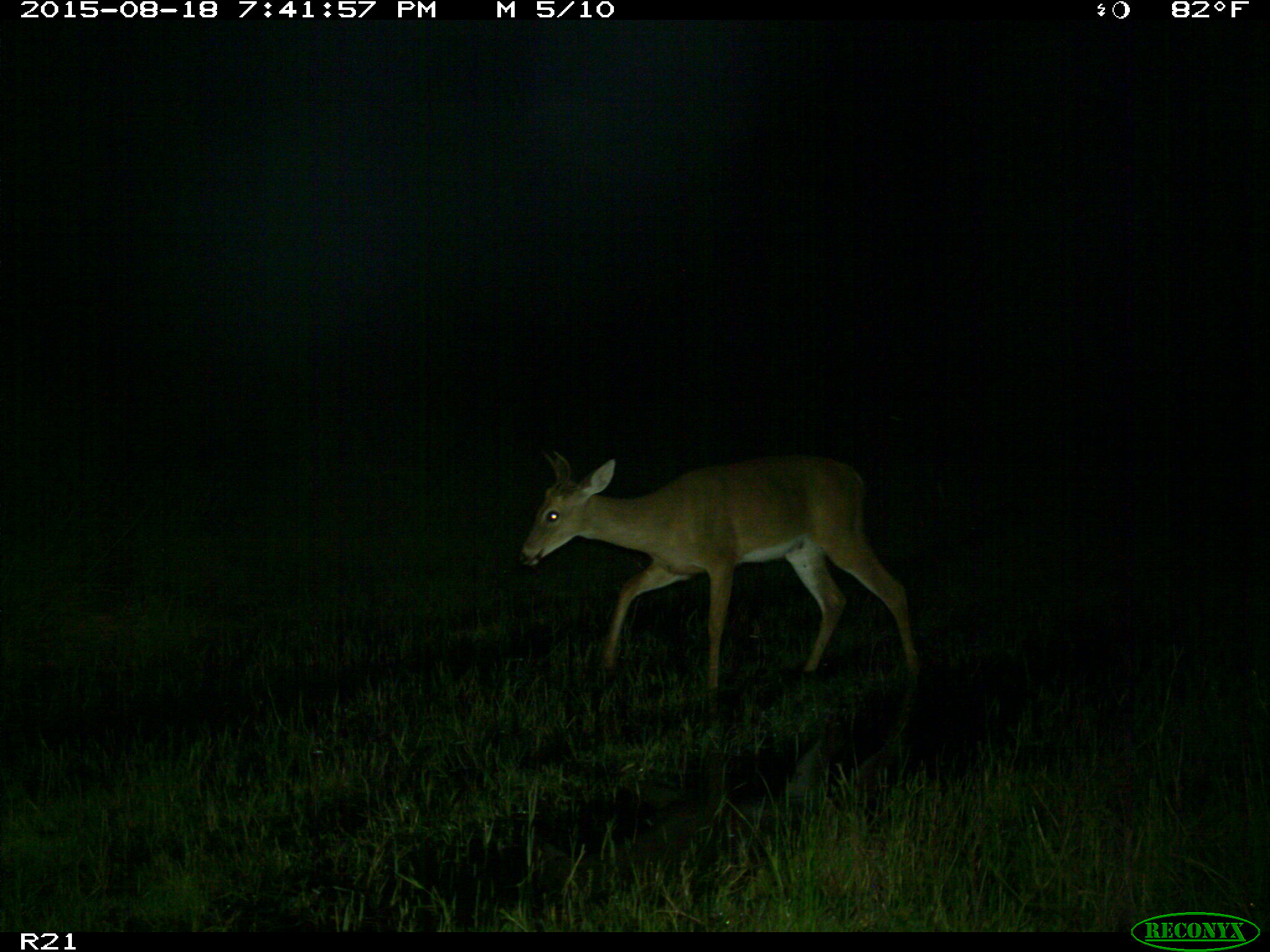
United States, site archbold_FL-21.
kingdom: Animalia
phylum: Chordata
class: Mammalia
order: Artiodactyla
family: Cervidae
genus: Odocoileus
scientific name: Odocoileus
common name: deer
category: unidentified deer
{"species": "unidentified deer (deer) (Odocoileus)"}